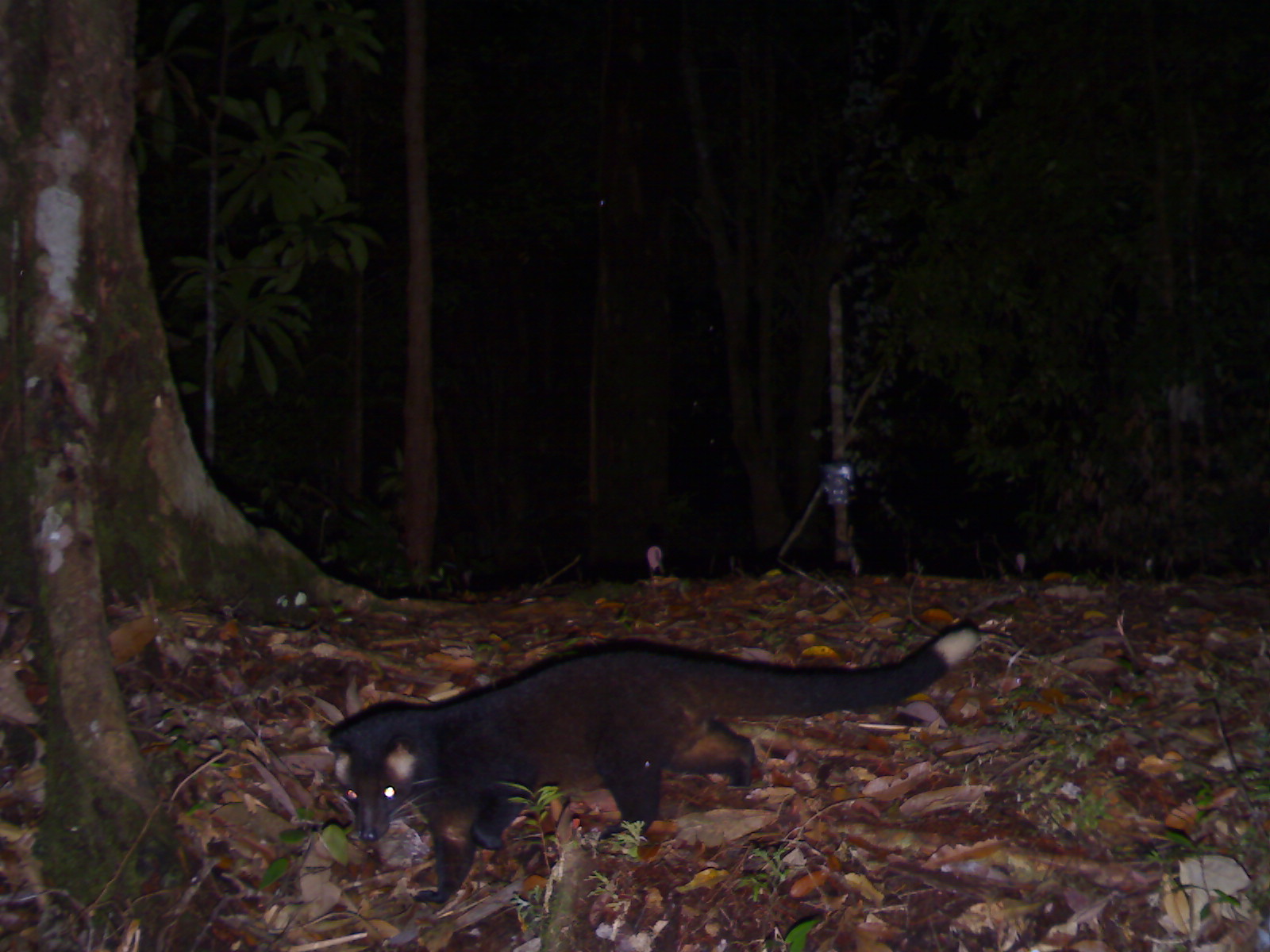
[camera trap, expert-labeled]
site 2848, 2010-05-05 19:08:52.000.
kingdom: Animalia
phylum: Chordata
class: Mammalia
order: Carnivora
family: Viverridae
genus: Paguma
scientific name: Paguma larvata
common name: masked palm civet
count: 1